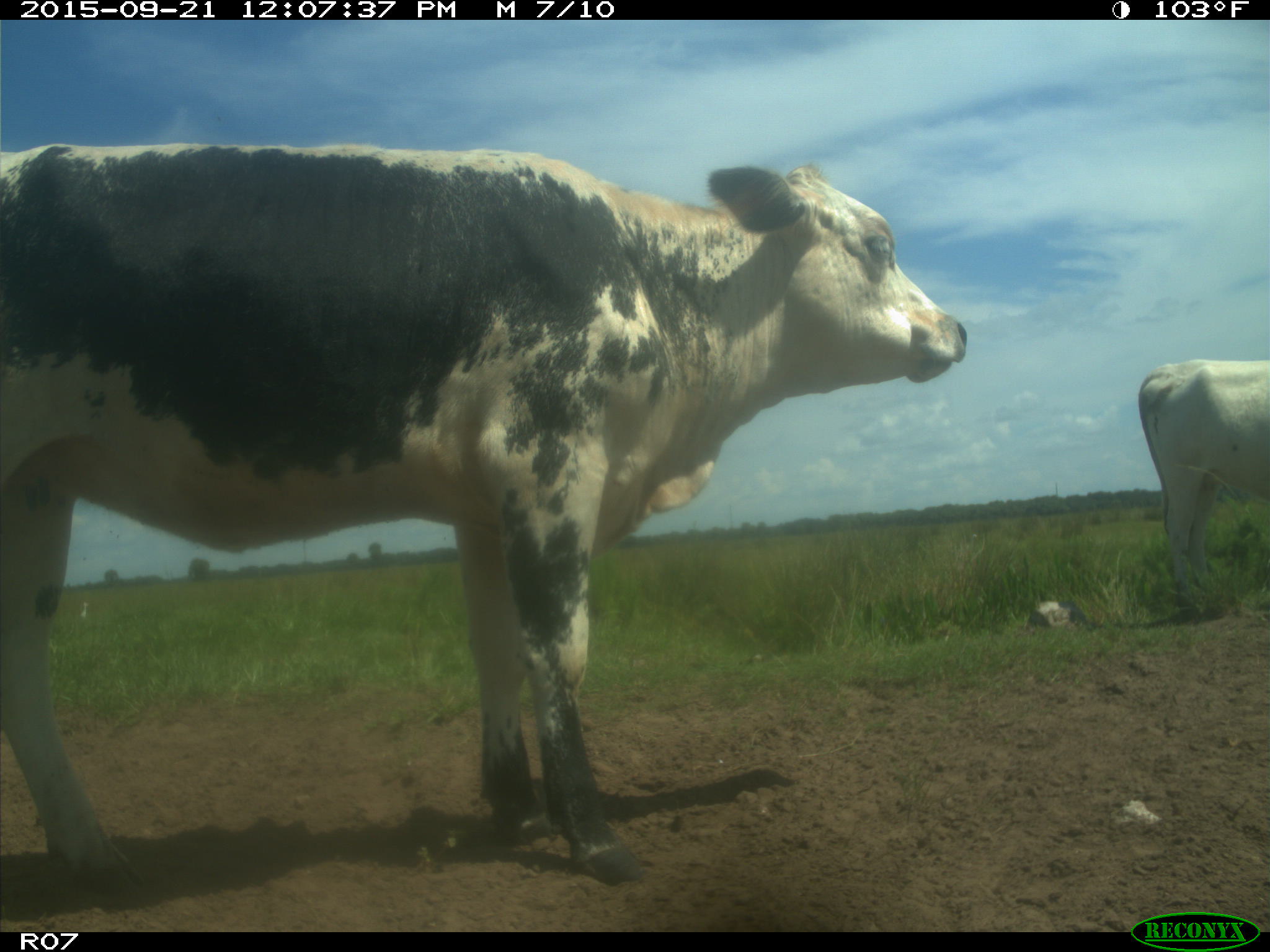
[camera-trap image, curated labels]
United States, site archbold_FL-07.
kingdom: Animalia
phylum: Chordata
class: Mammalia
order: Artiodactyla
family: Bovidae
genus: Bos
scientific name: Bos taurus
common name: domestic cow